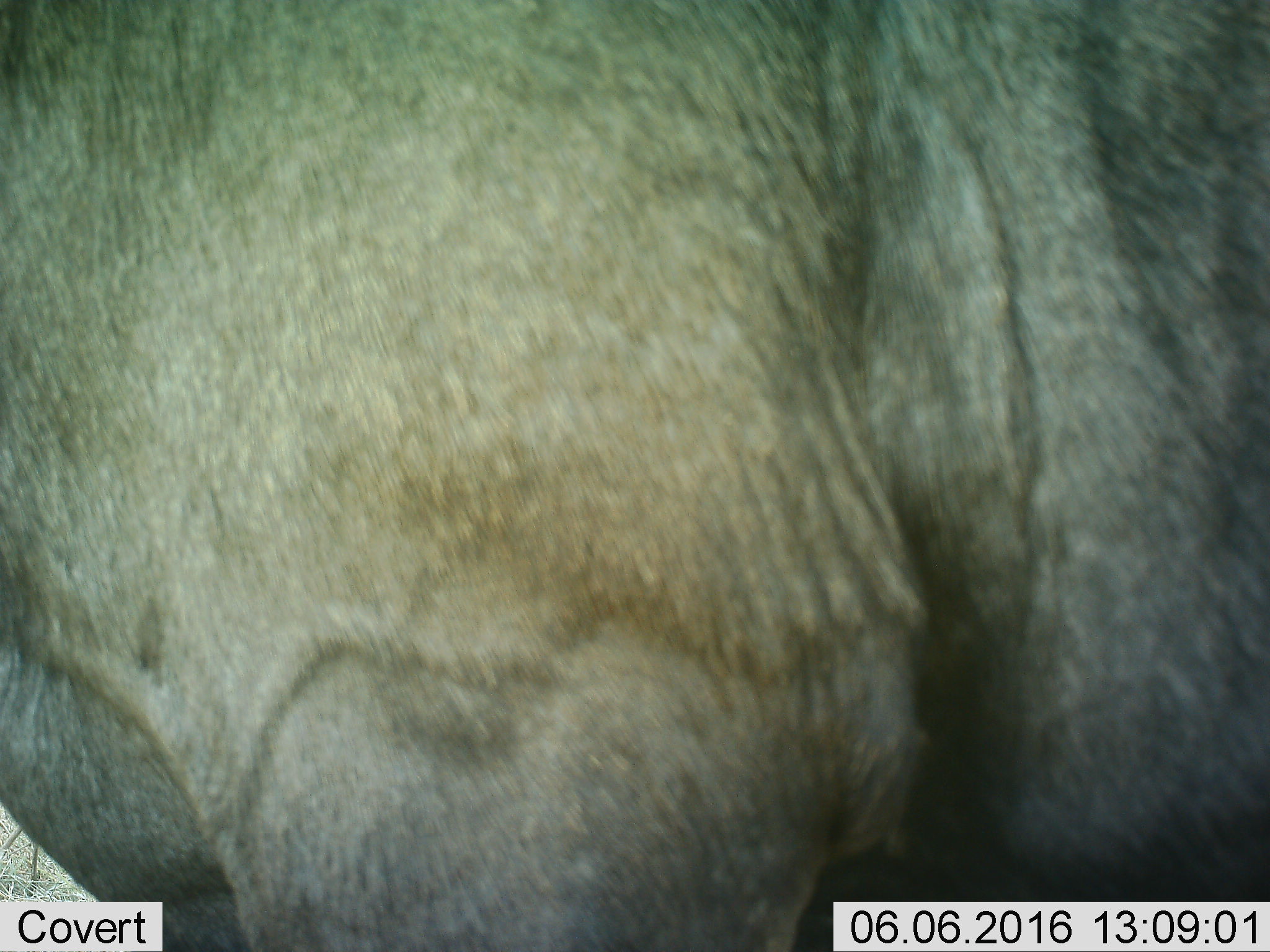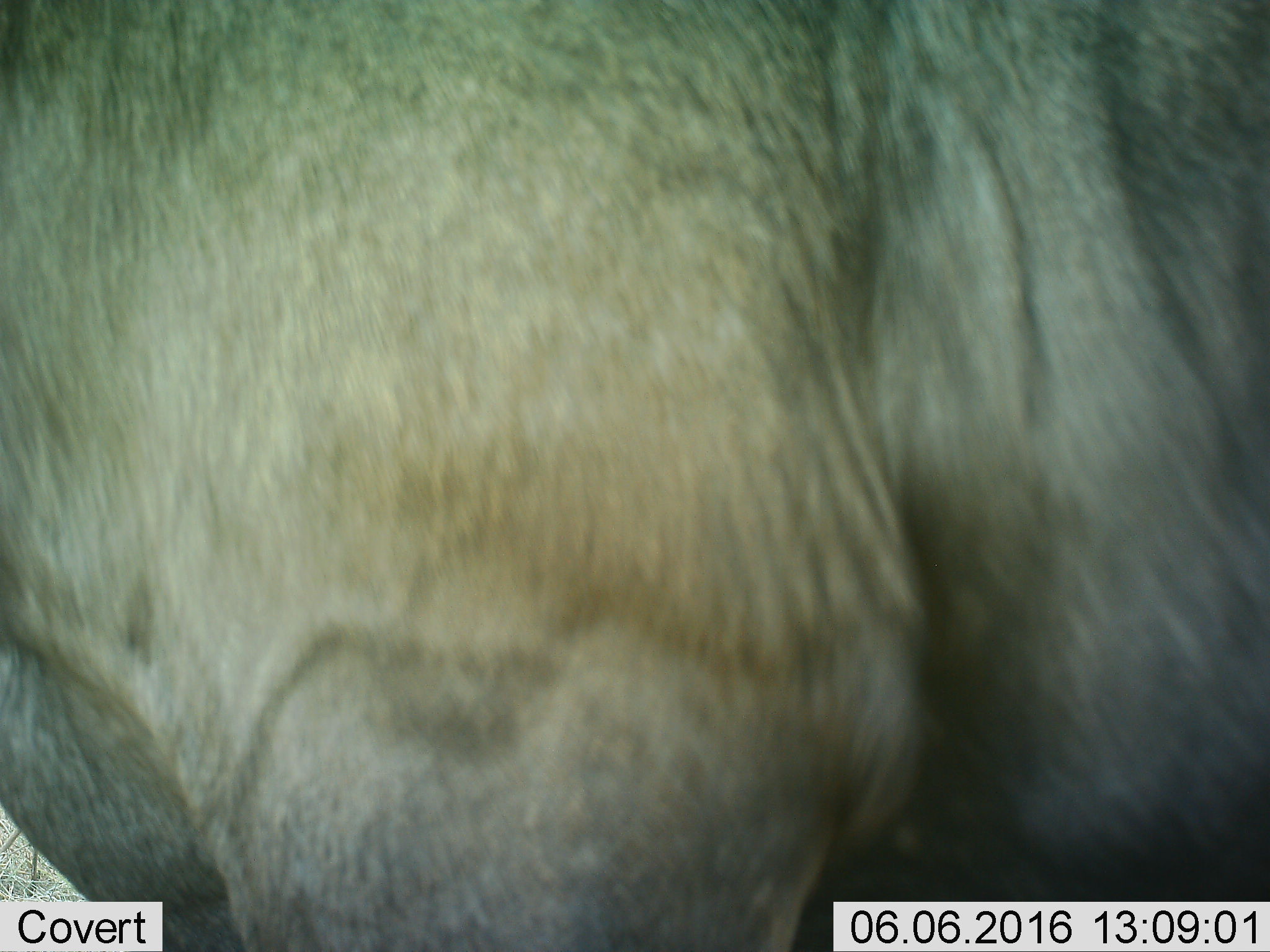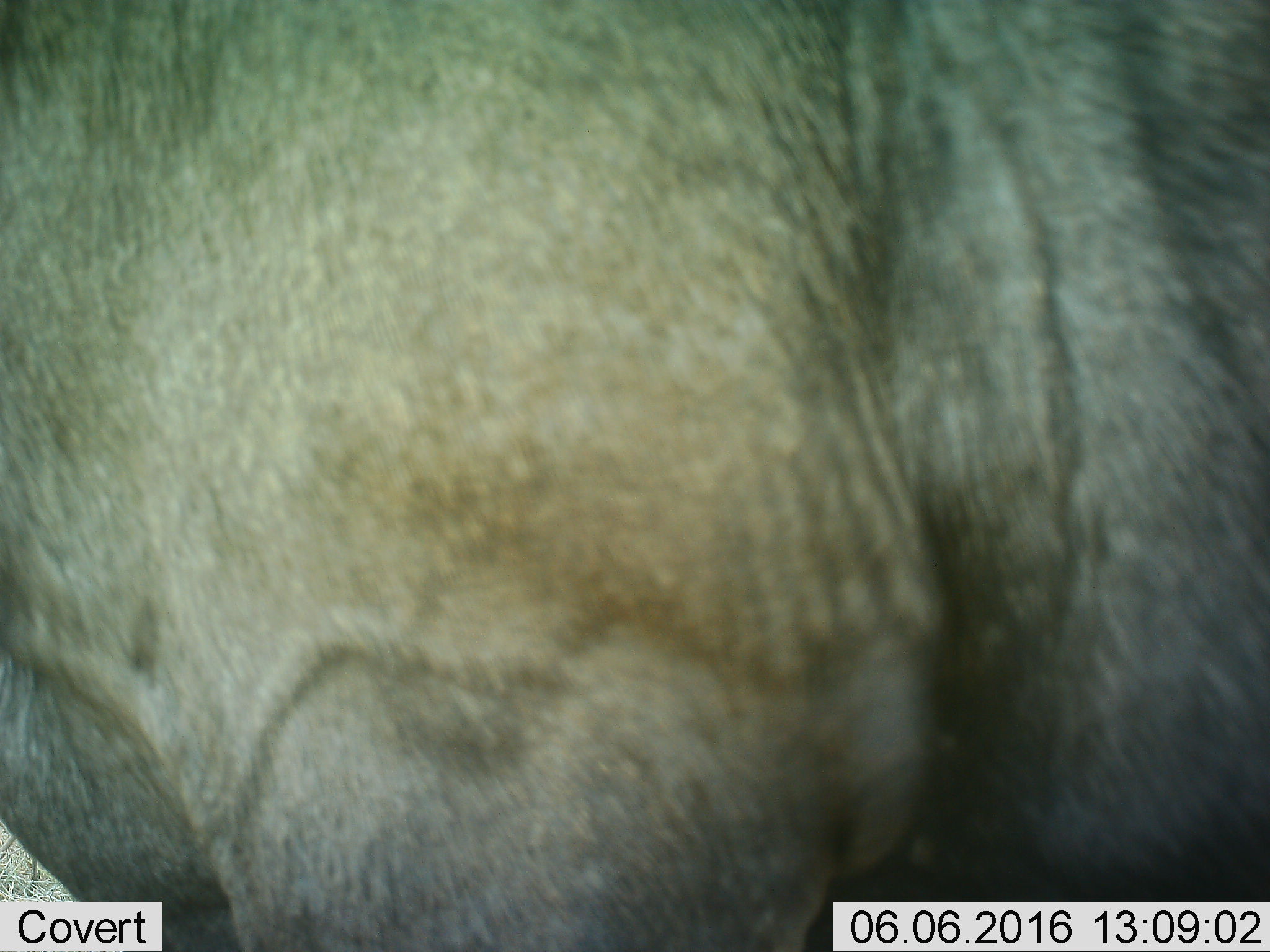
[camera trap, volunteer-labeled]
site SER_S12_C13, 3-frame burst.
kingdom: Animalia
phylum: Chordata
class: Mammalia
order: Artiodactyla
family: Bovidae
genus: Connochaetes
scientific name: Connochaetes taurinus taurinus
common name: blue wildebeest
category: wildebeestblue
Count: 1.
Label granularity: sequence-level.